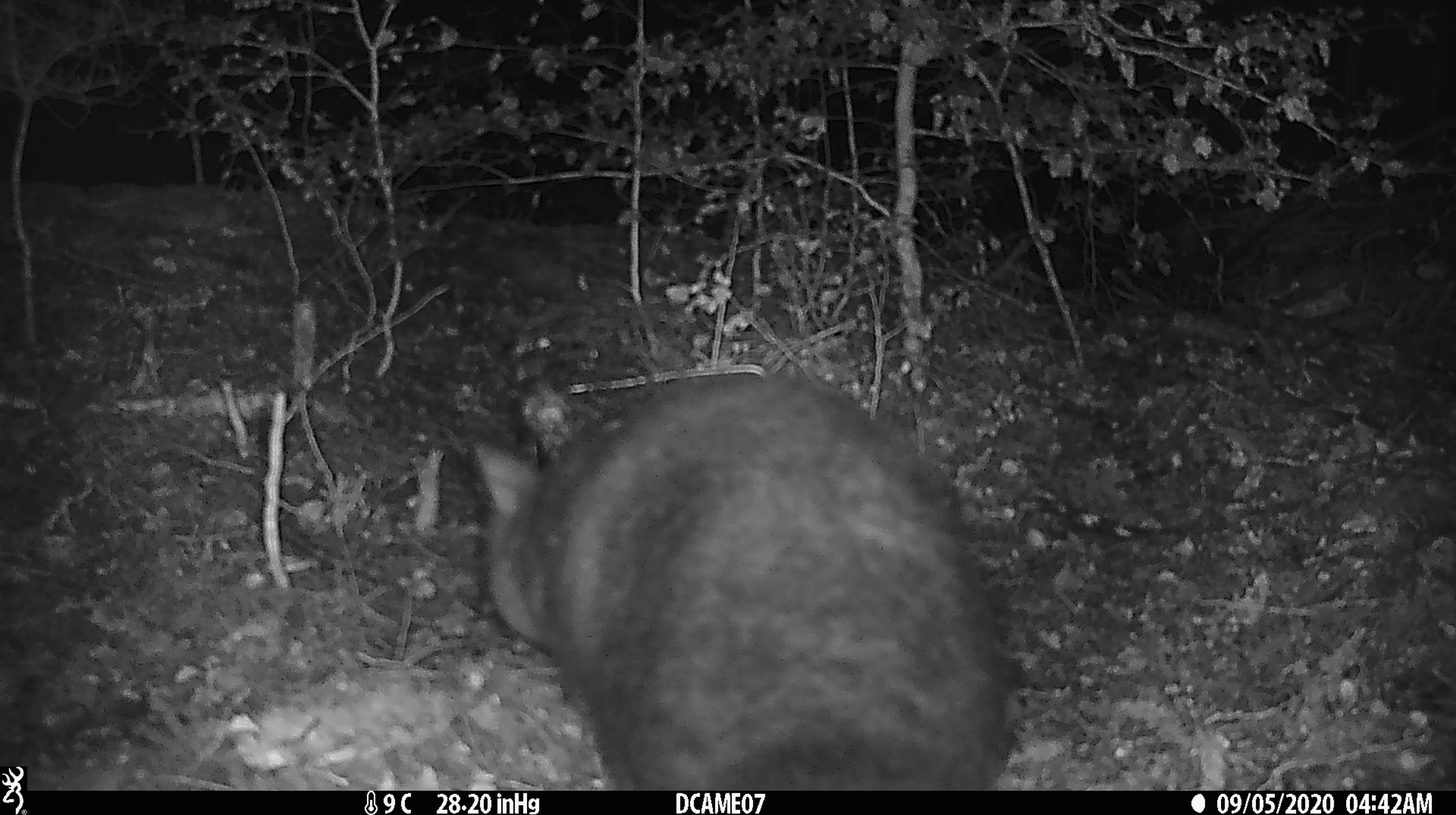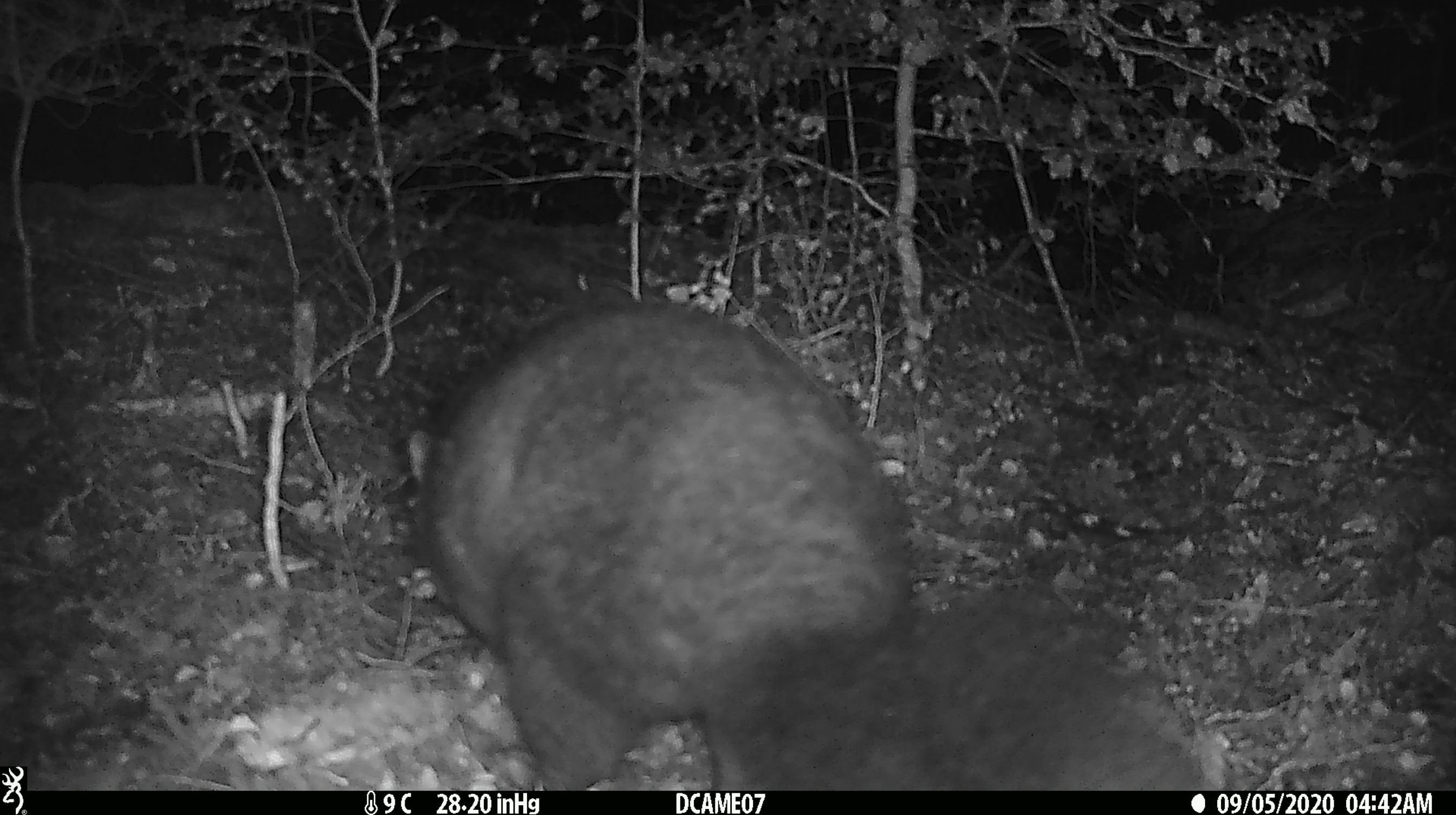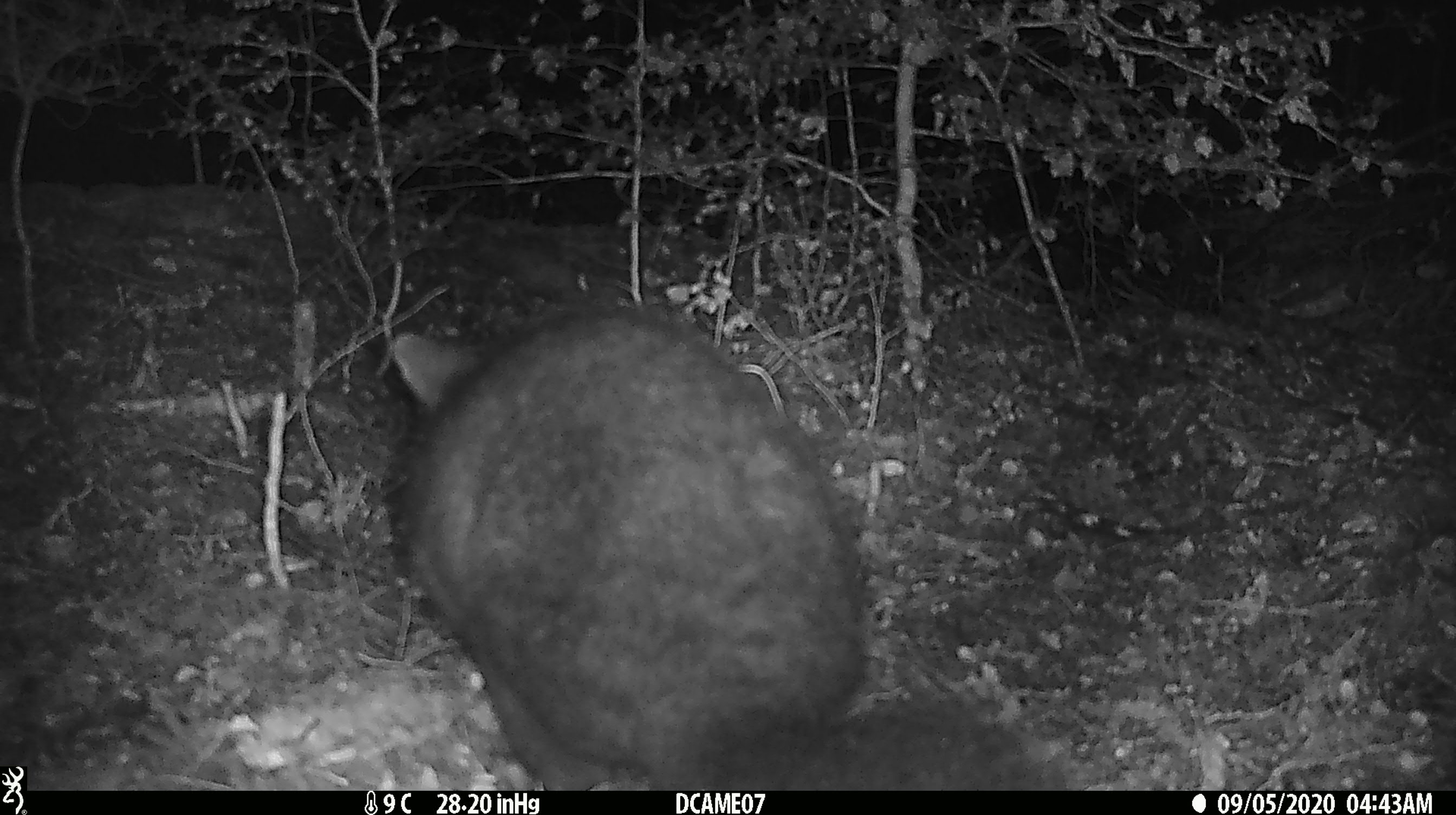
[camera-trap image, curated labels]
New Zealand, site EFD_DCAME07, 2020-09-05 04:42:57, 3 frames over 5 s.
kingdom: Animalia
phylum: Chordata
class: Mammalia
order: Diprotodontia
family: Phalangeridae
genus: Trichosurus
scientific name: Trichosurus vulpecula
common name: common brushtail possum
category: possum